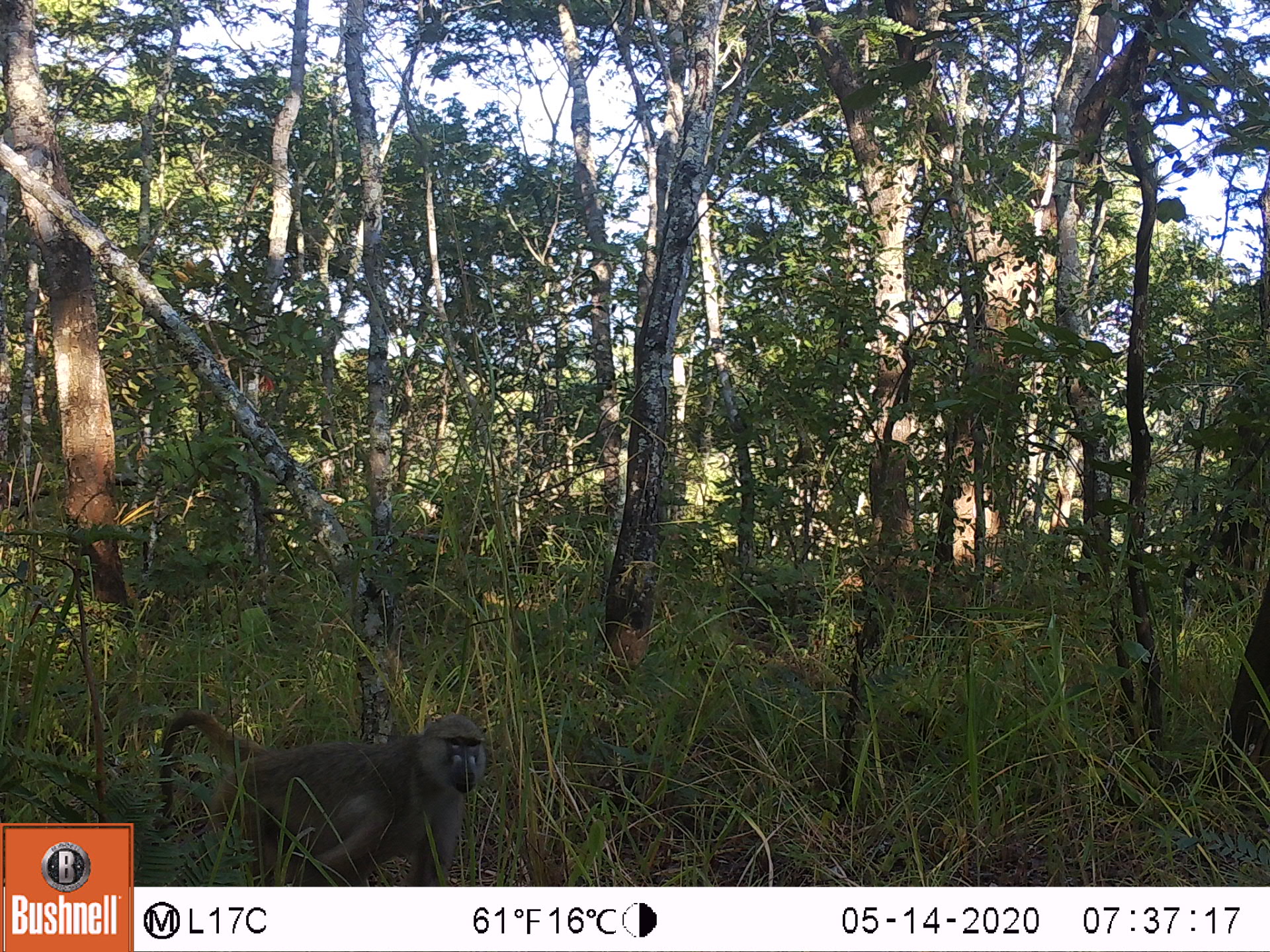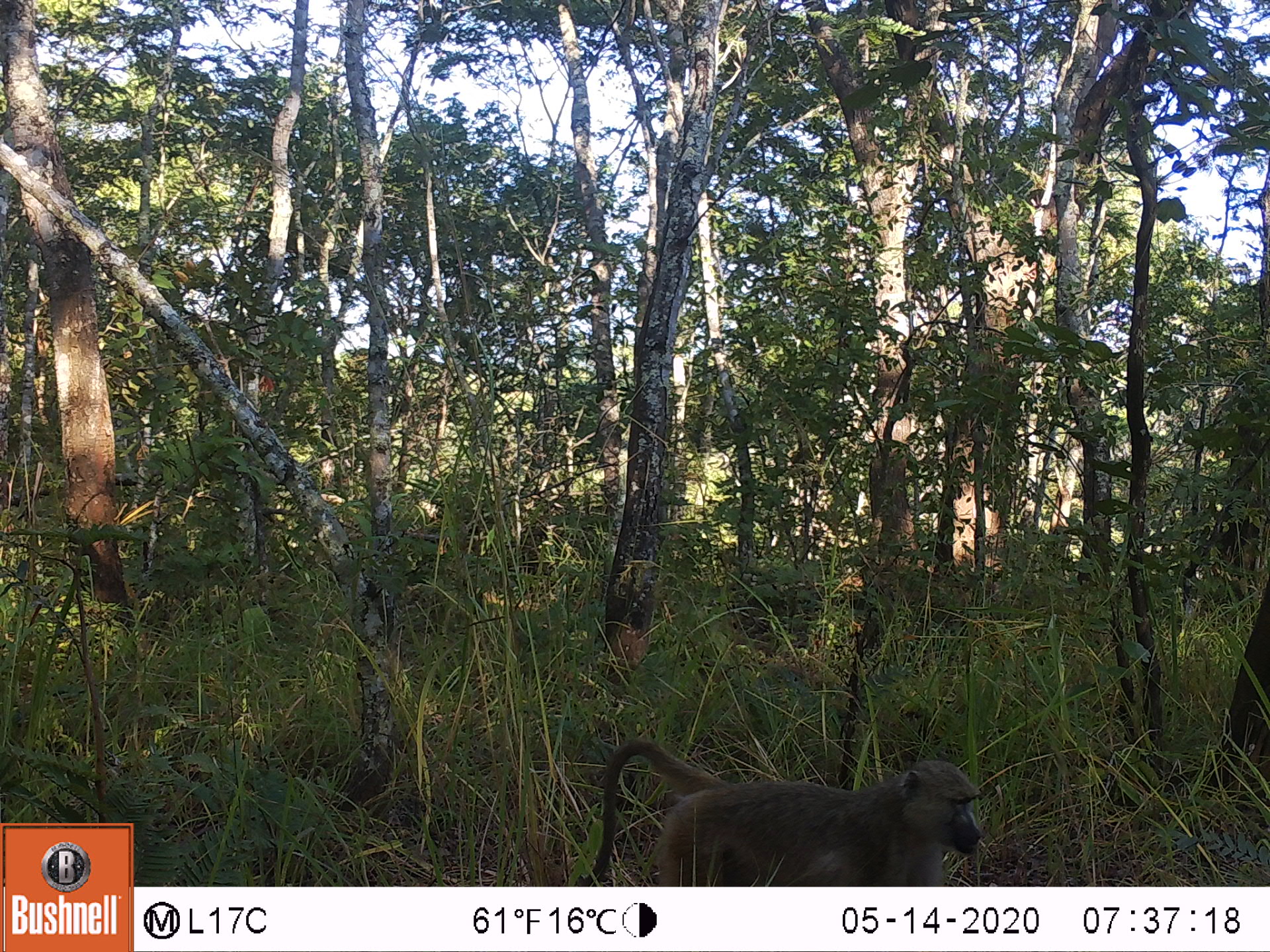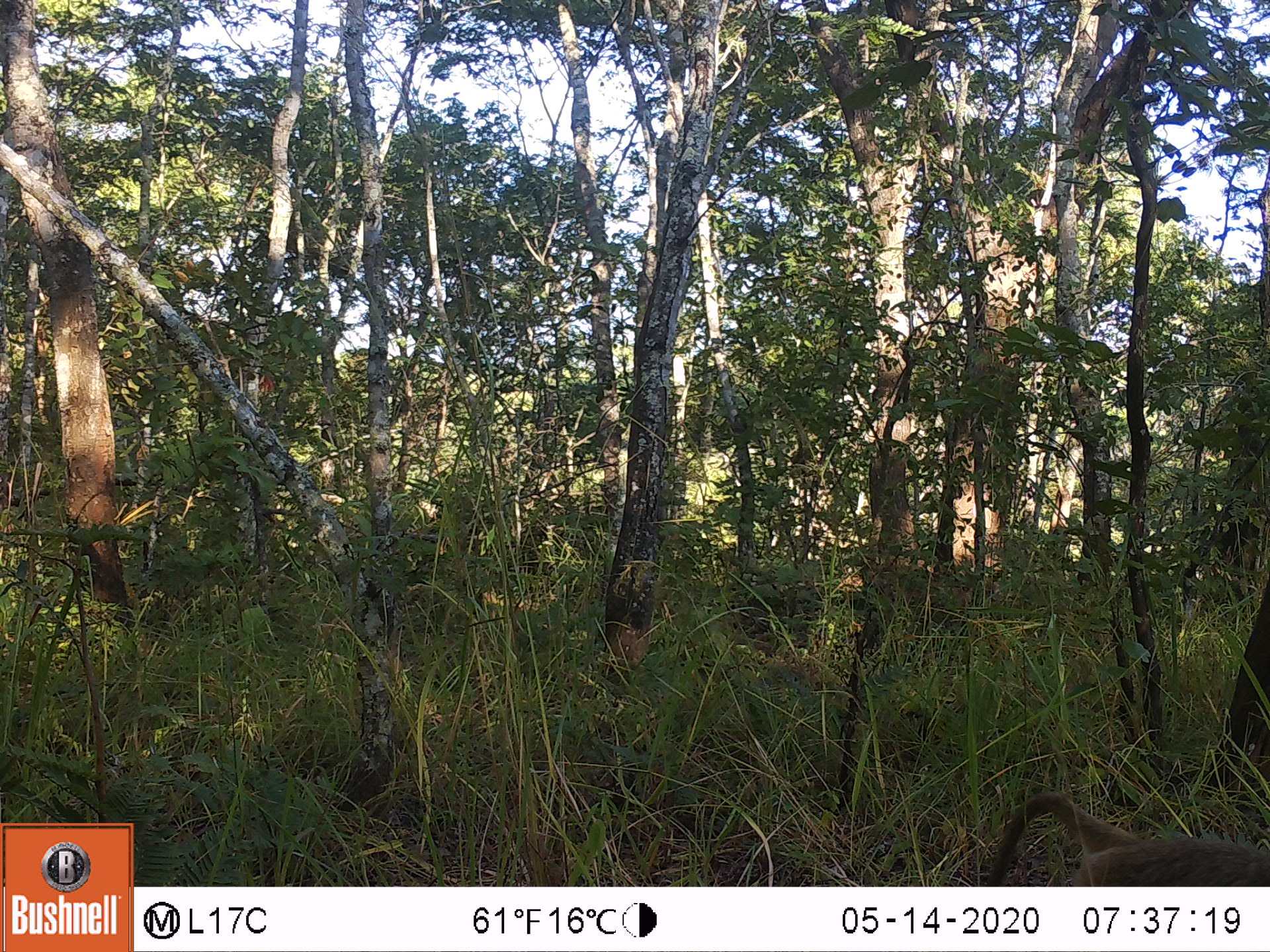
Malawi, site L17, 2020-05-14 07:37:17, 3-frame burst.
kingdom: Animalia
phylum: Chordata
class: Mammalia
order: Primates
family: Cercopithecidae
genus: Papio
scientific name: Papio cynocephalus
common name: yellow baboon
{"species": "yellow baboon (Papio cynocephalus)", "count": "1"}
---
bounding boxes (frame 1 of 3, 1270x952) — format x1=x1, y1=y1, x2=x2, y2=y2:
yellow baboon: x1=145, y1=691, x2=492, y2=882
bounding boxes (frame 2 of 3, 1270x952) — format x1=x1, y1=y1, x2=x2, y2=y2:
yellow baboon: x1=565, y1=740, x2=988, y2=883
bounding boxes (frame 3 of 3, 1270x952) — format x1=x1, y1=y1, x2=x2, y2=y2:
yellow baboon: x1=981, y1=786, x2=1260, y2=880